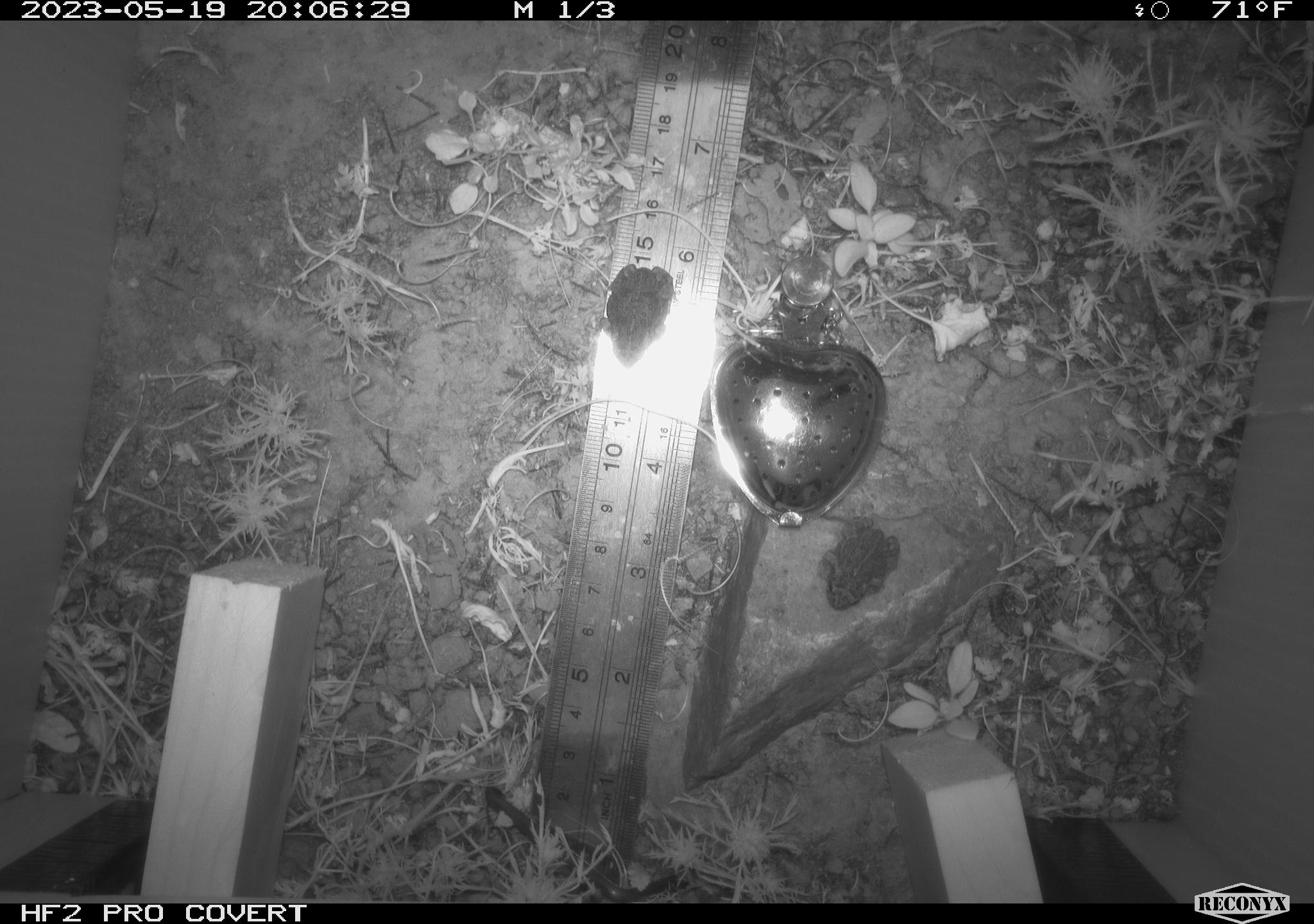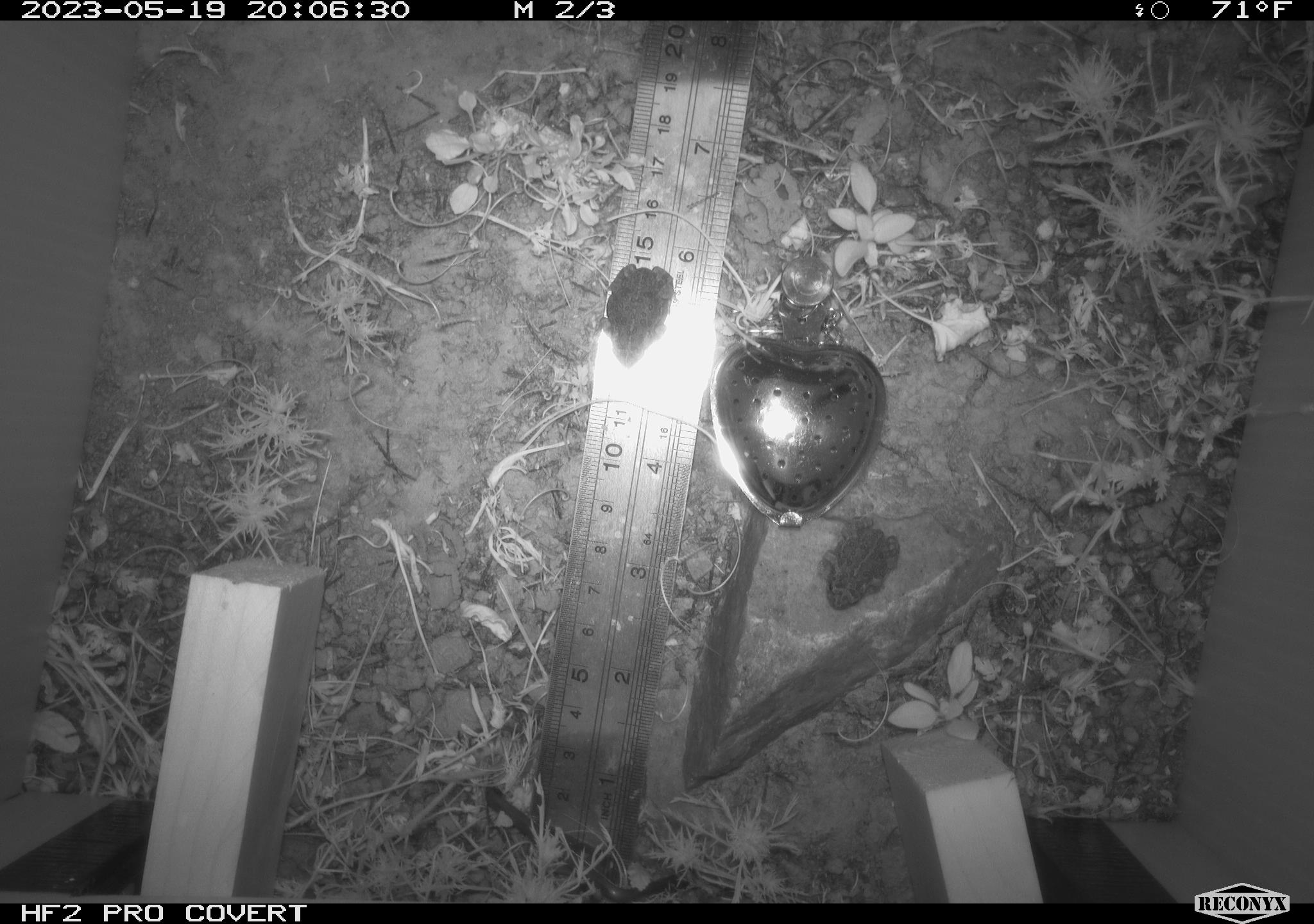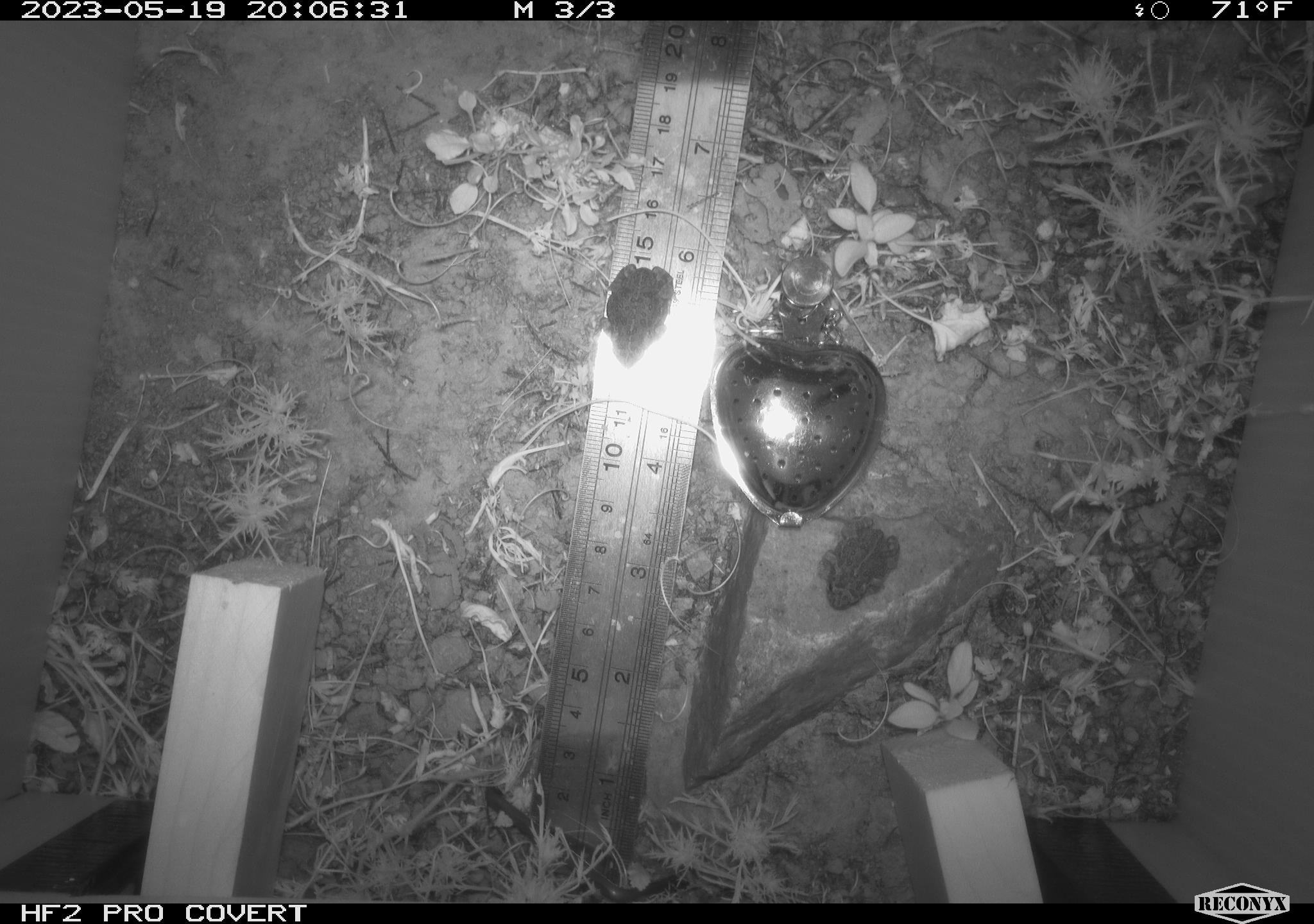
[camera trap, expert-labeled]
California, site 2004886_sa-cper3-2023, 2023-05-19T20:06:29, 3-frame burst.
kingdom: Animalia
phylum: Chordata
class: Amphibia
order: Anura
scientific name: Anura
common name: frogs